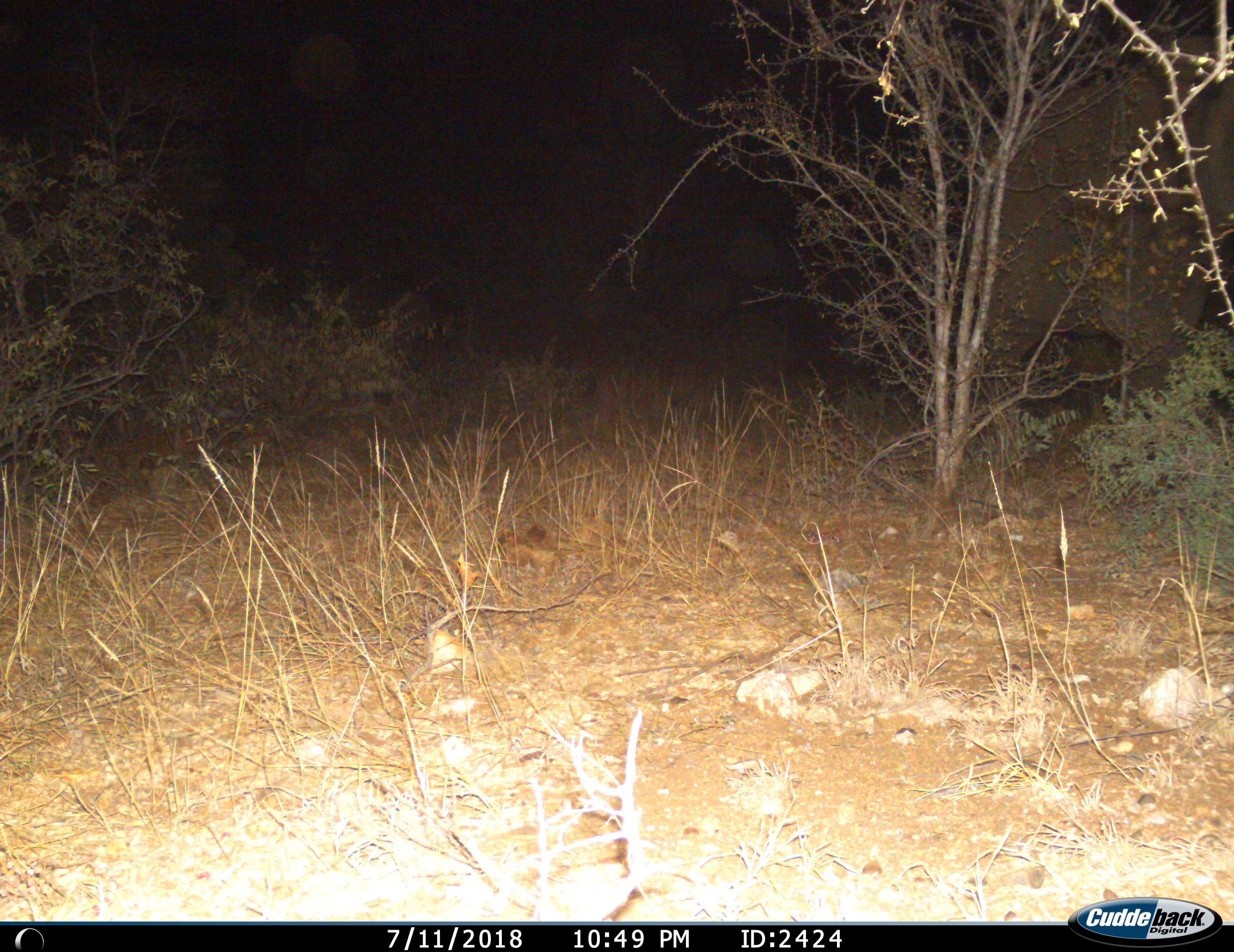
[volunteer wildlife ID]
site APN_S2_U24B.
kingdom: Animalia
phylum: Chordata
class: Mammalia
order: Proboscidea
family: Elephantidae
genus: Loxodonta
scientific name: Loxodonta africana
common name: african bush elephant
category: elephant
Elephant (african bush elephant) (Loxodonta africana), count 1. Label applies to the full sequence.